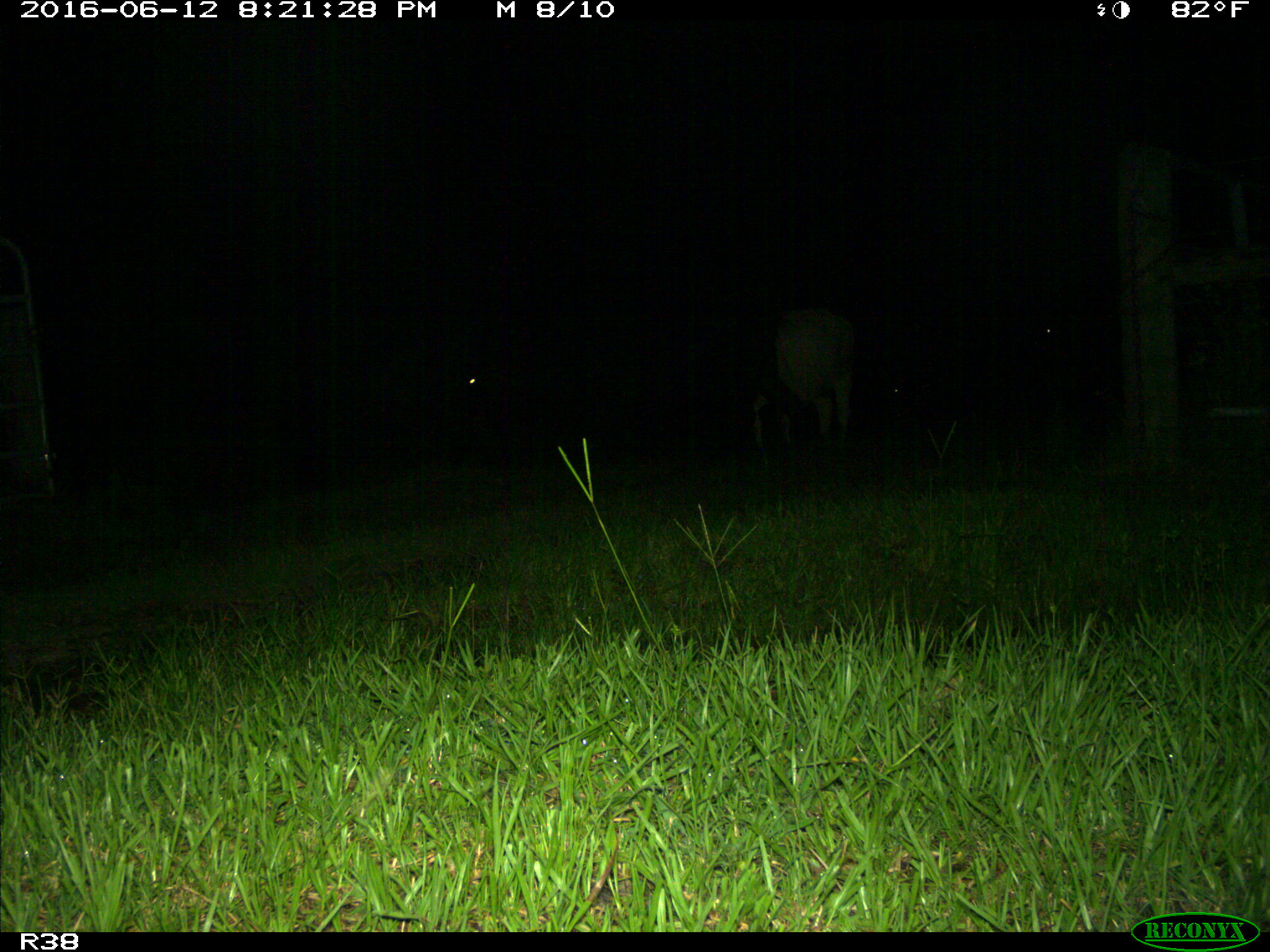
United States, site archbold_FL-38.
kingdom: Animalia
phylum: Chordata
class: Mammalia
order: Artiodactyla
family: Bovidae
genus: Bos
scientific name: Bos taurus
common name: domestic cow